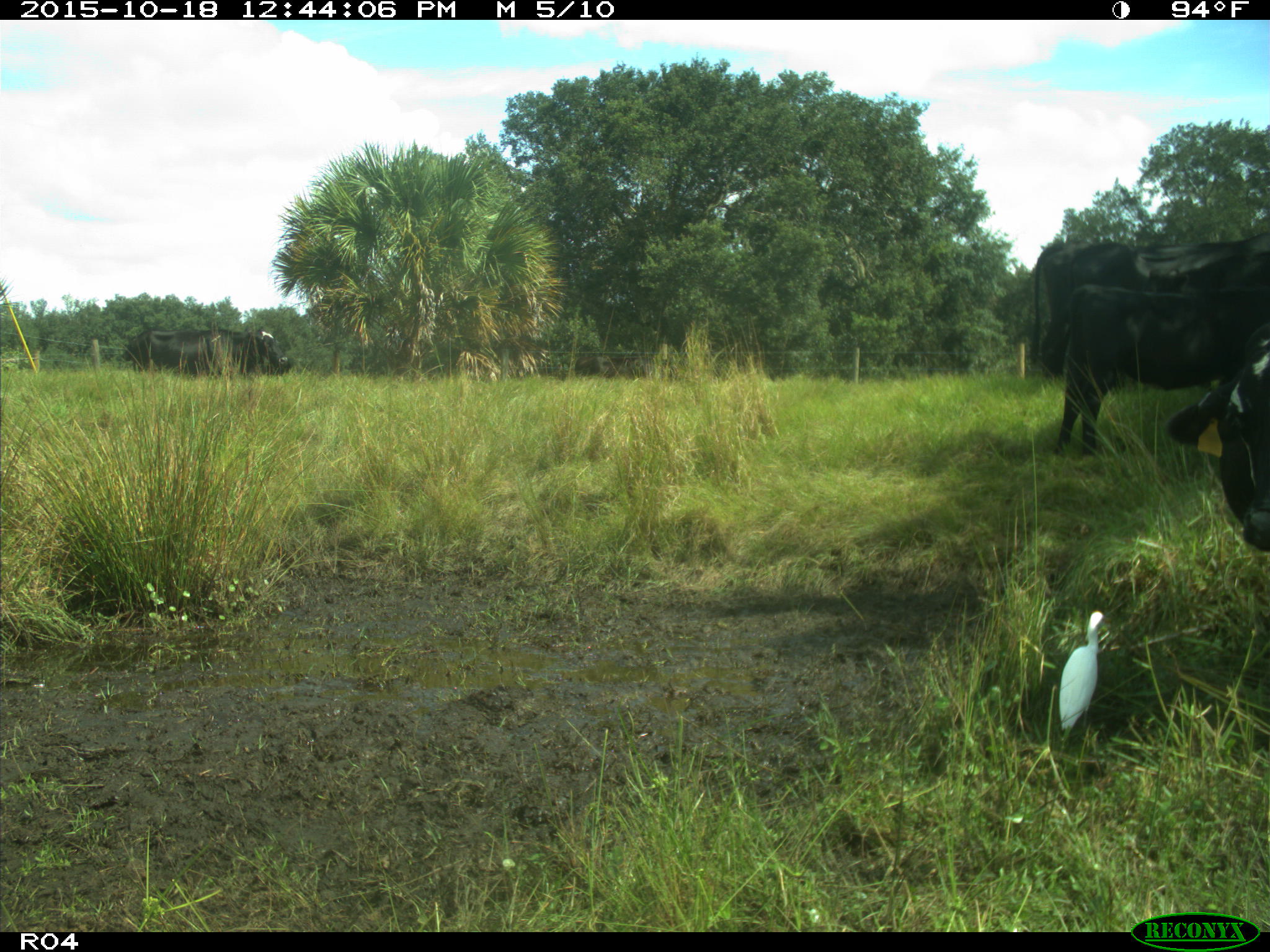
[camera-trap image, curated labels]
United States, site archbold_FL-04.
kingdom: Animalia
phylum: Chordata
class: Mammalia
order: Artiodactyla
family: Bovidae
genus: Bos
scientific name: Bos taurus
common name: domestic cow